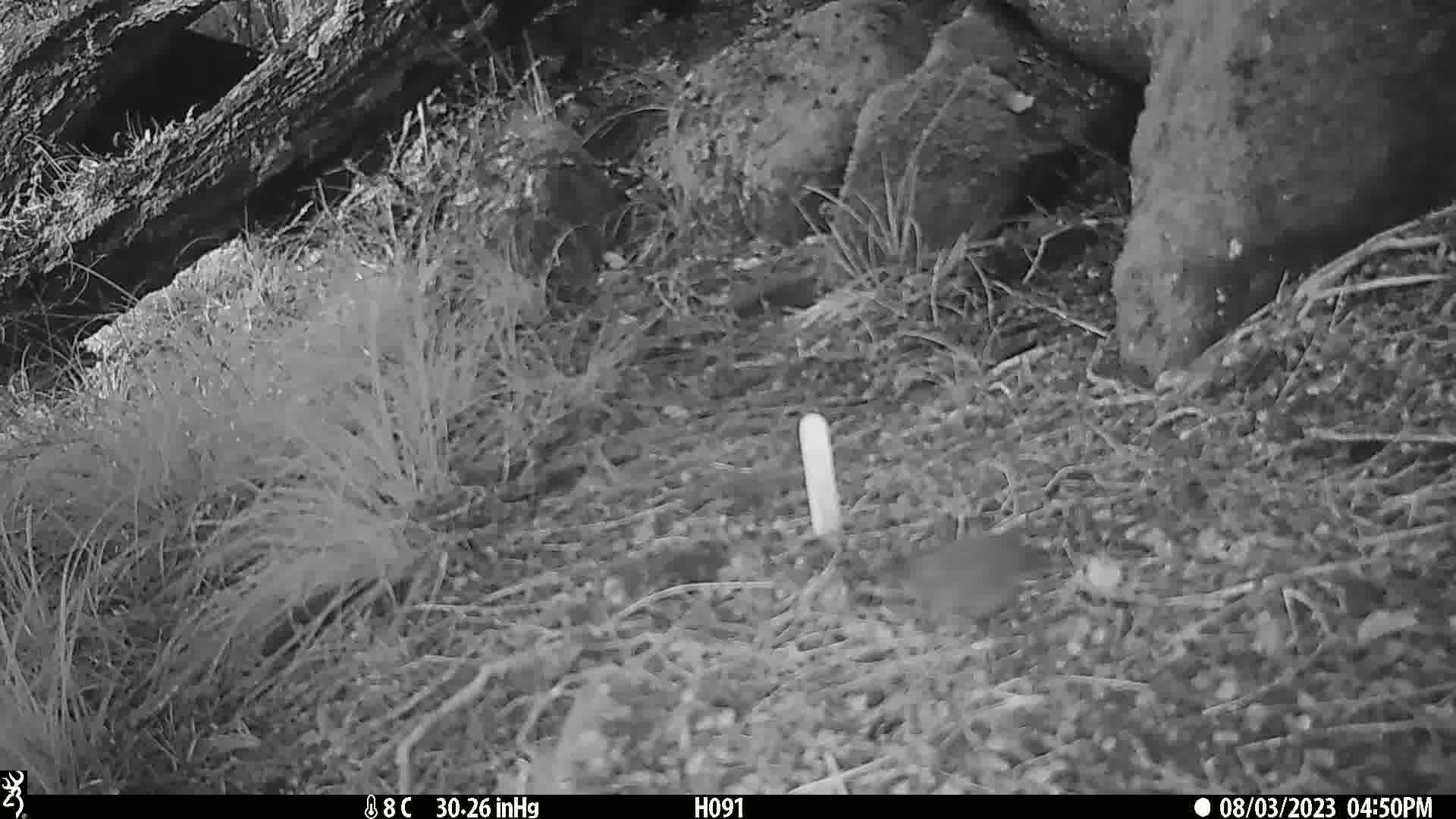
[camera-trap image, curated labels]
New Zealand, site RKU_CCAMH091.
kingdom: Animalia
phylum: Chordata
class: Aves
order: Passeriformes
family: Prunellidae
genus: Prunella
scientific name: Prunella modularis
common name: dunnock